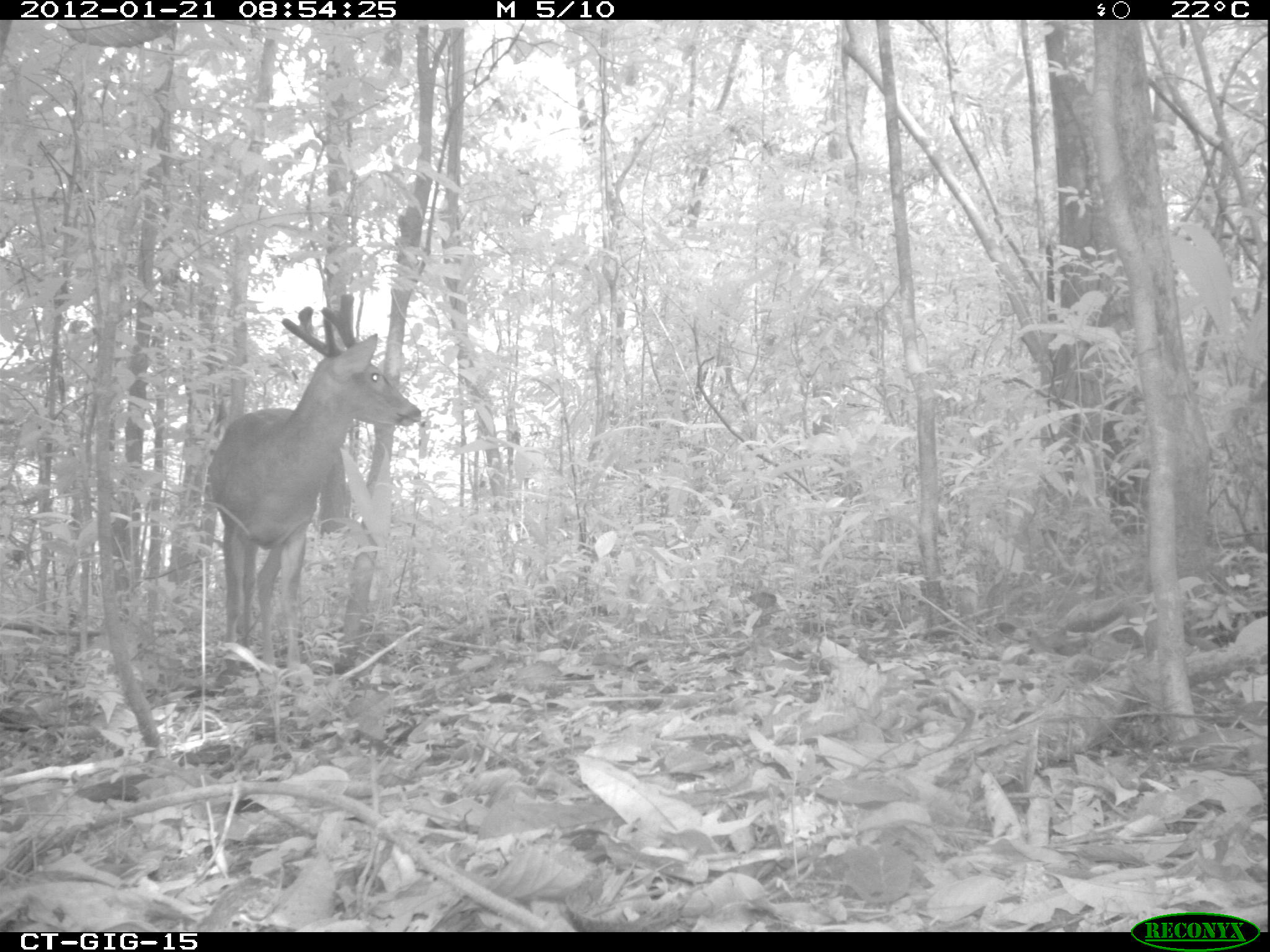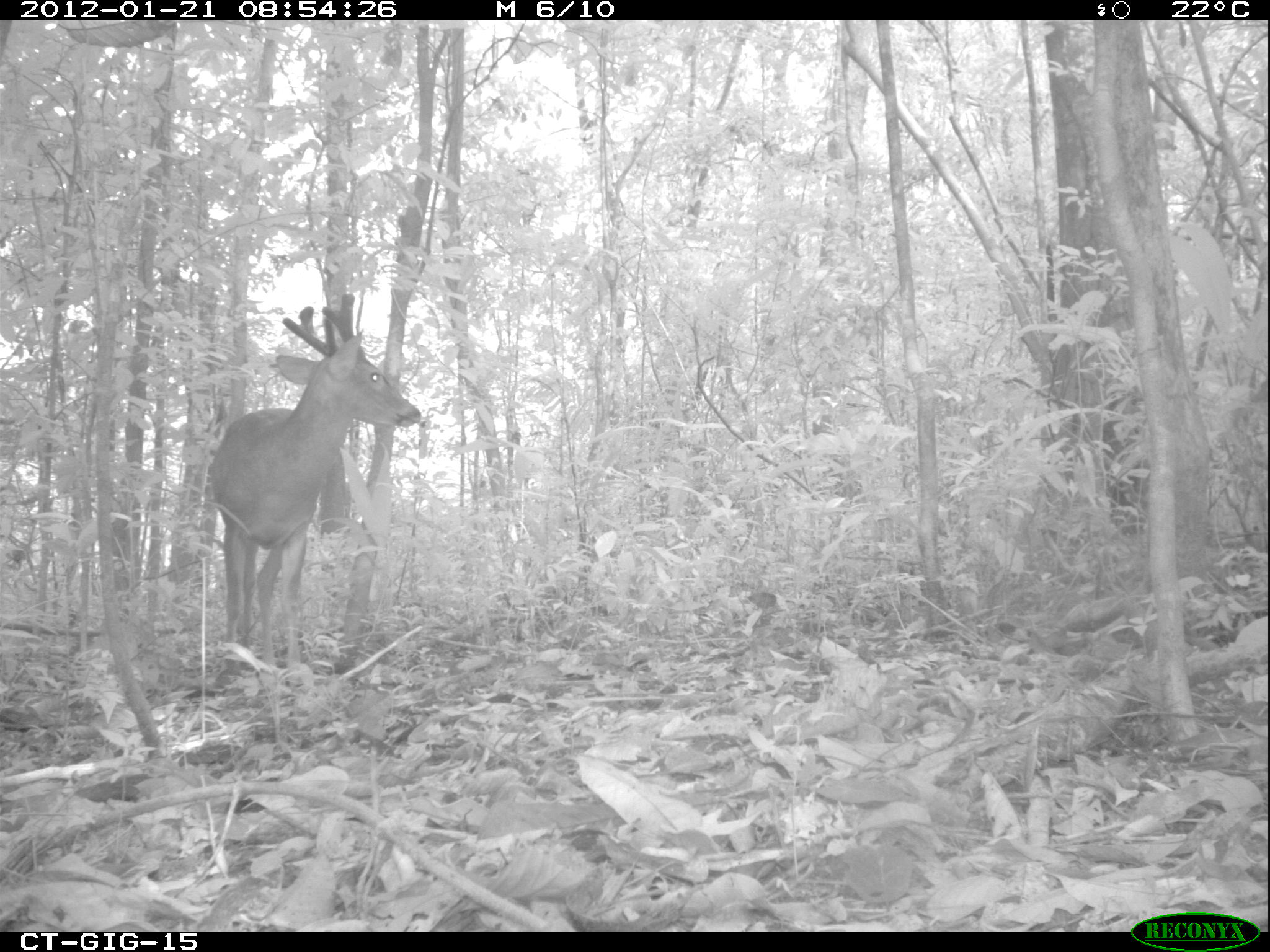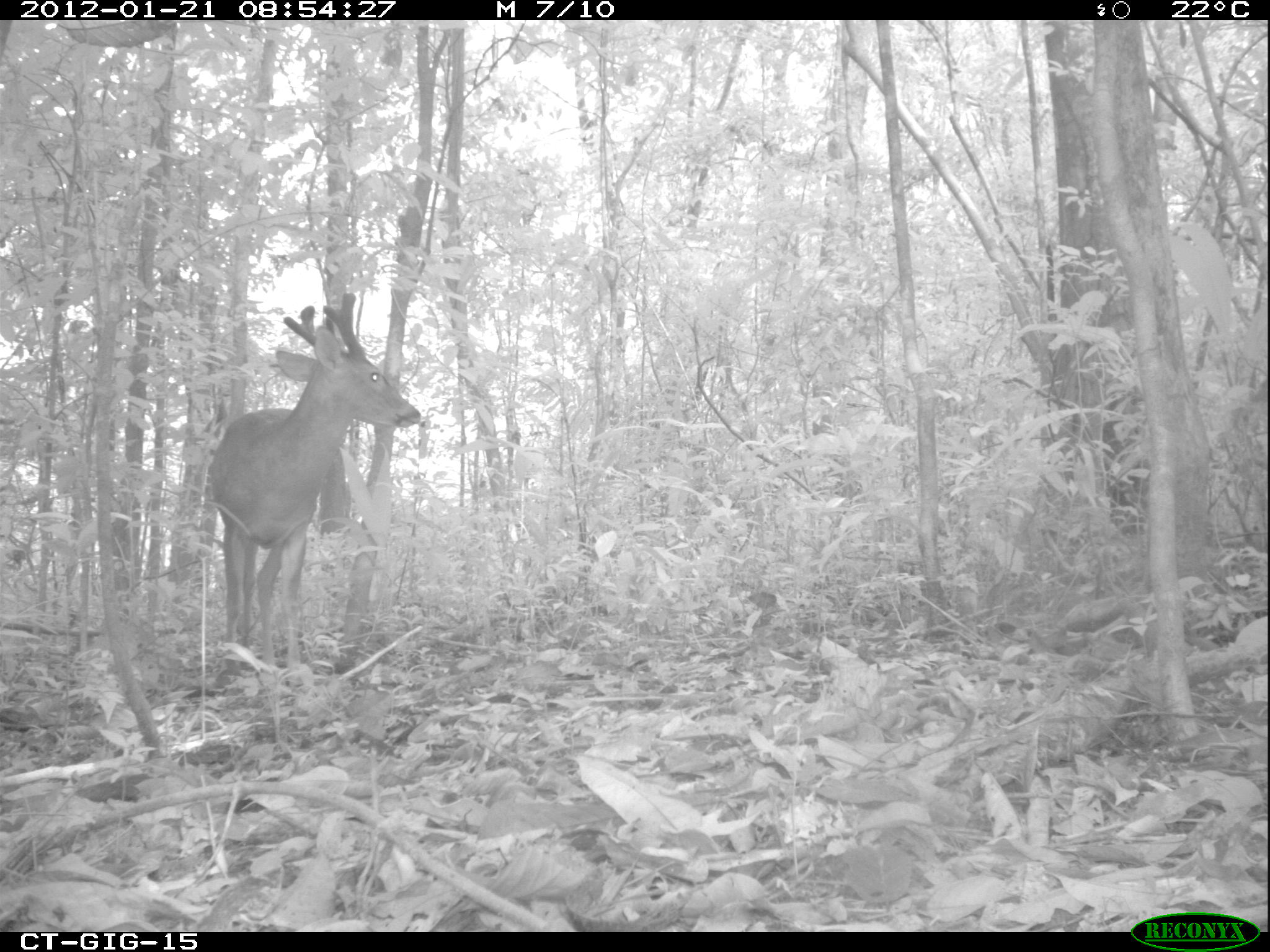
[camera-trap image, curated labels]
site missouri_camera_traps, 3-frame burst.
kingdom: Animalia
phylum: Chordata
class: Mammalia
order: Artiodactyla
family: Cervidae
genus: Odocoileus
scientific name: Odocoileus virginianus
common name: white-tailed deer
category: white tailed deer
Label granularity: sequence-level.